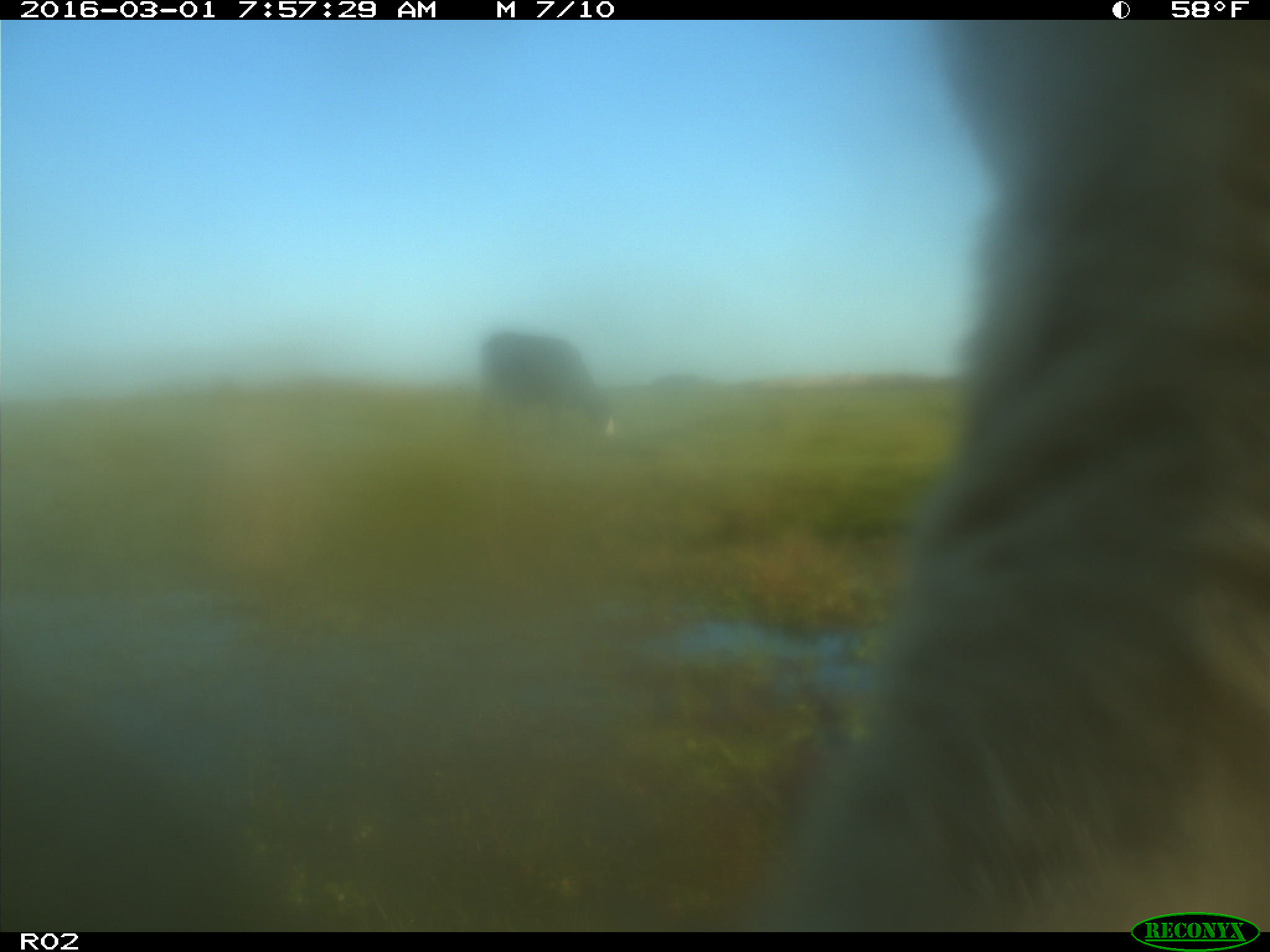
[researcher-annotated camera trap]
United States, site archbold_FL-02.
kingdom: Animalia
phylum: Chordata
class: Mammalia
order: Artiodactyla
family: Bovidae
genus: Bos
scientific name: Bos taurus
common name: domestic cow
Bos taurus (domestic cow).